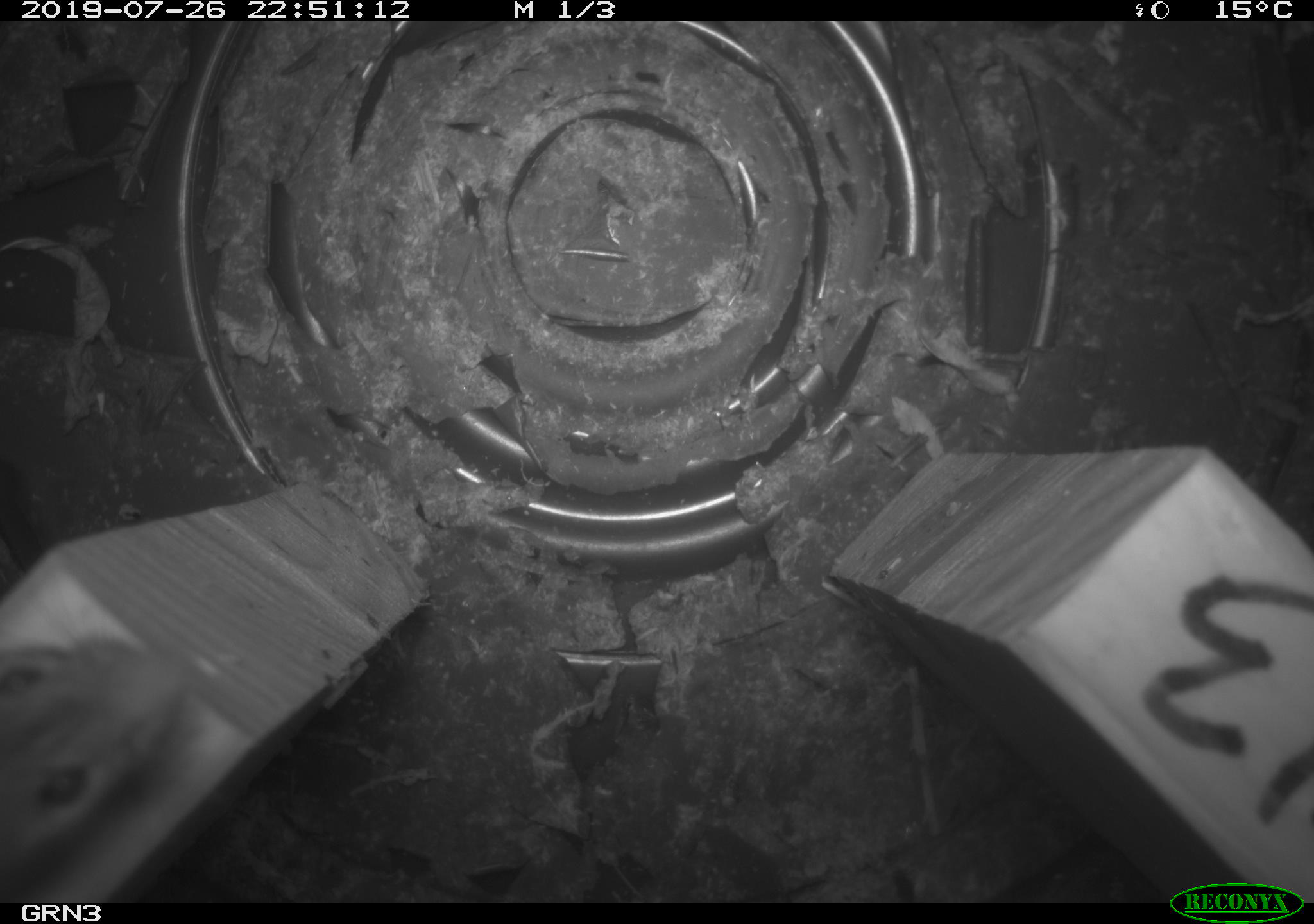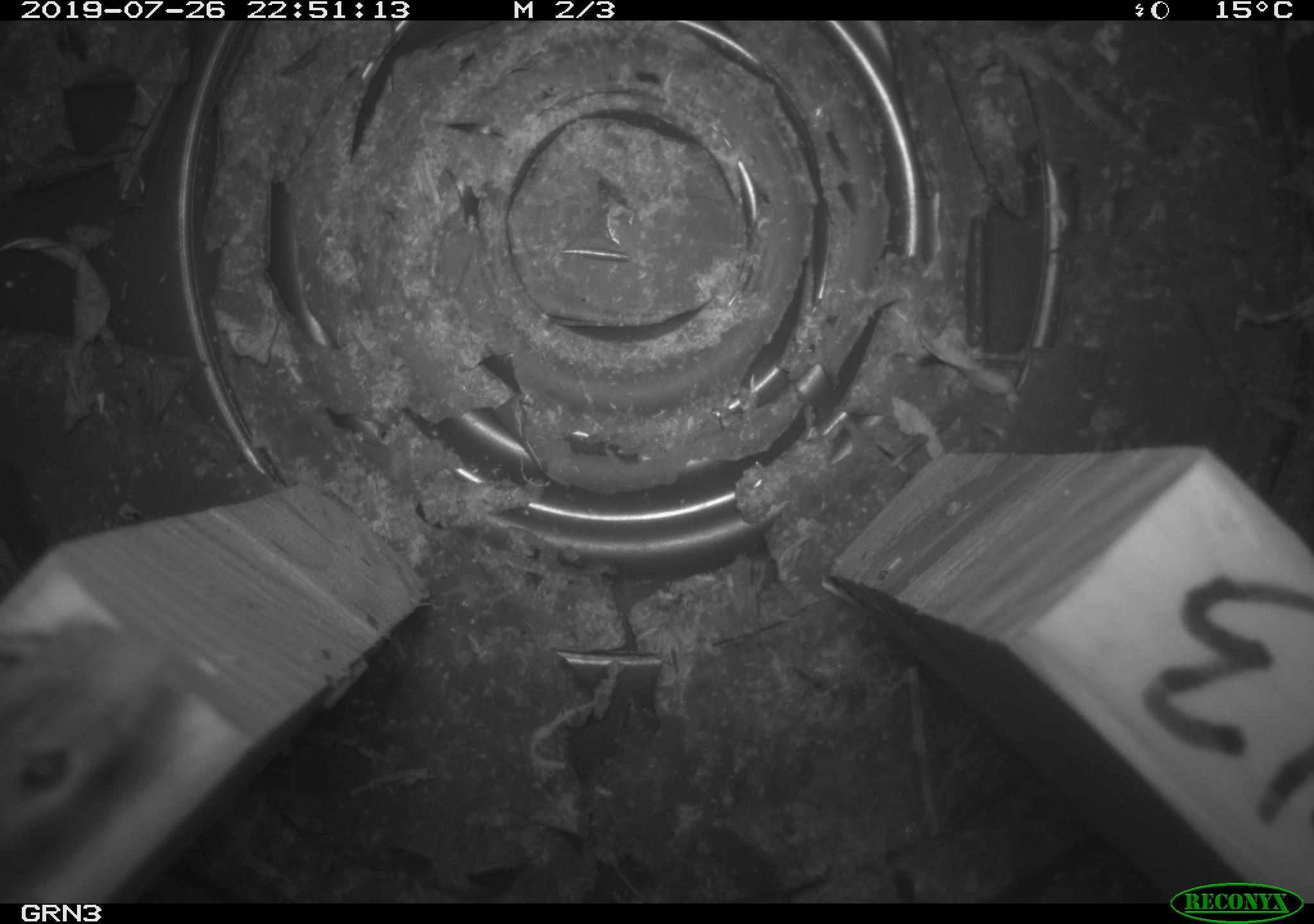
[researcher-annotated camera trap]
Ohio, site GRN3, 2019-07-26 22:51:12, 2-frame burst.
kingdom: Animalia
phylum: Chordata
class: Mammalia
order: Rodentia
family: Cricetidae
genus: Peromyscus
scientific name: Peromyscus leucopus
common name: white-footed mouse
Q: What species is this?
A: White-footed mouse (Peromyscus leucopus).